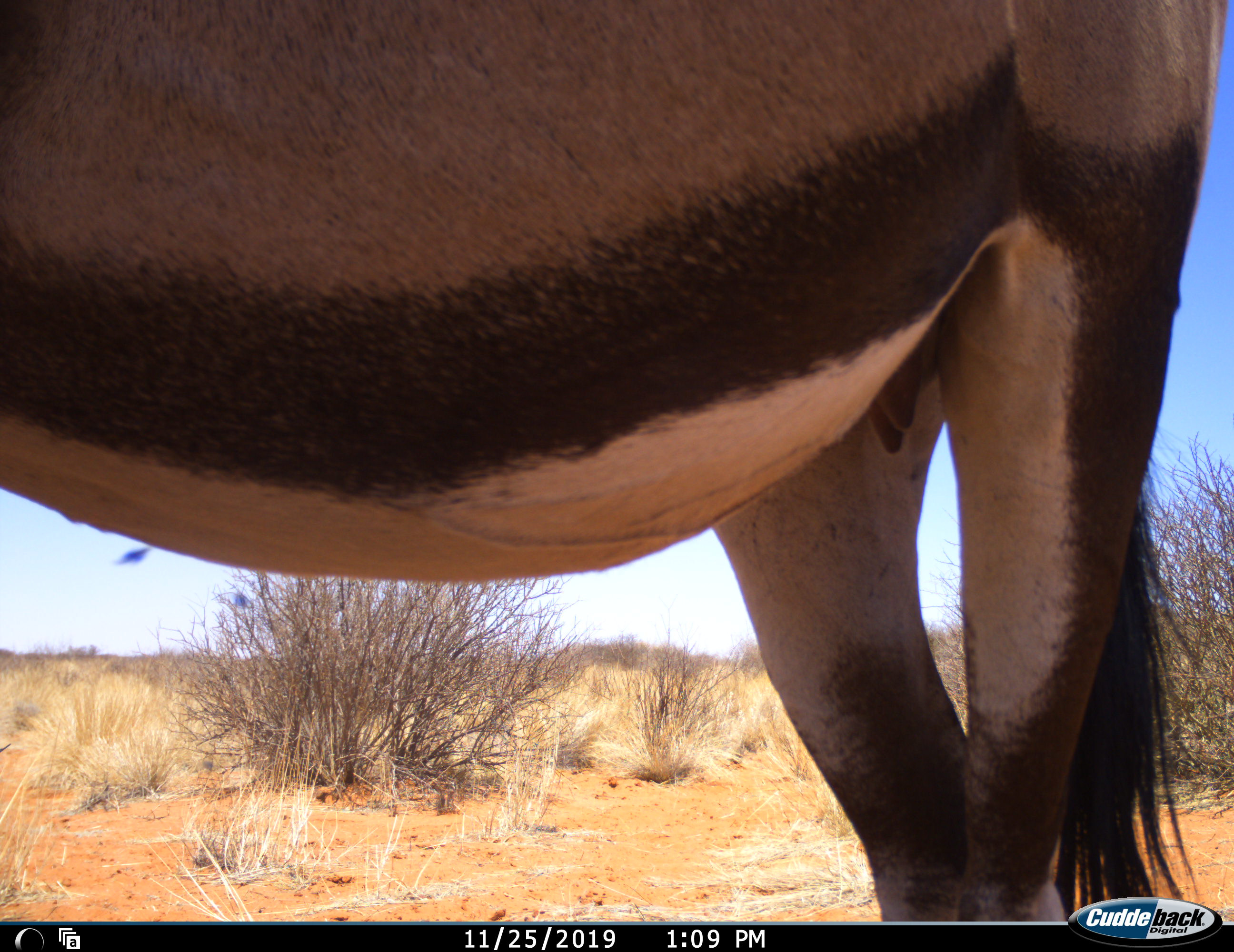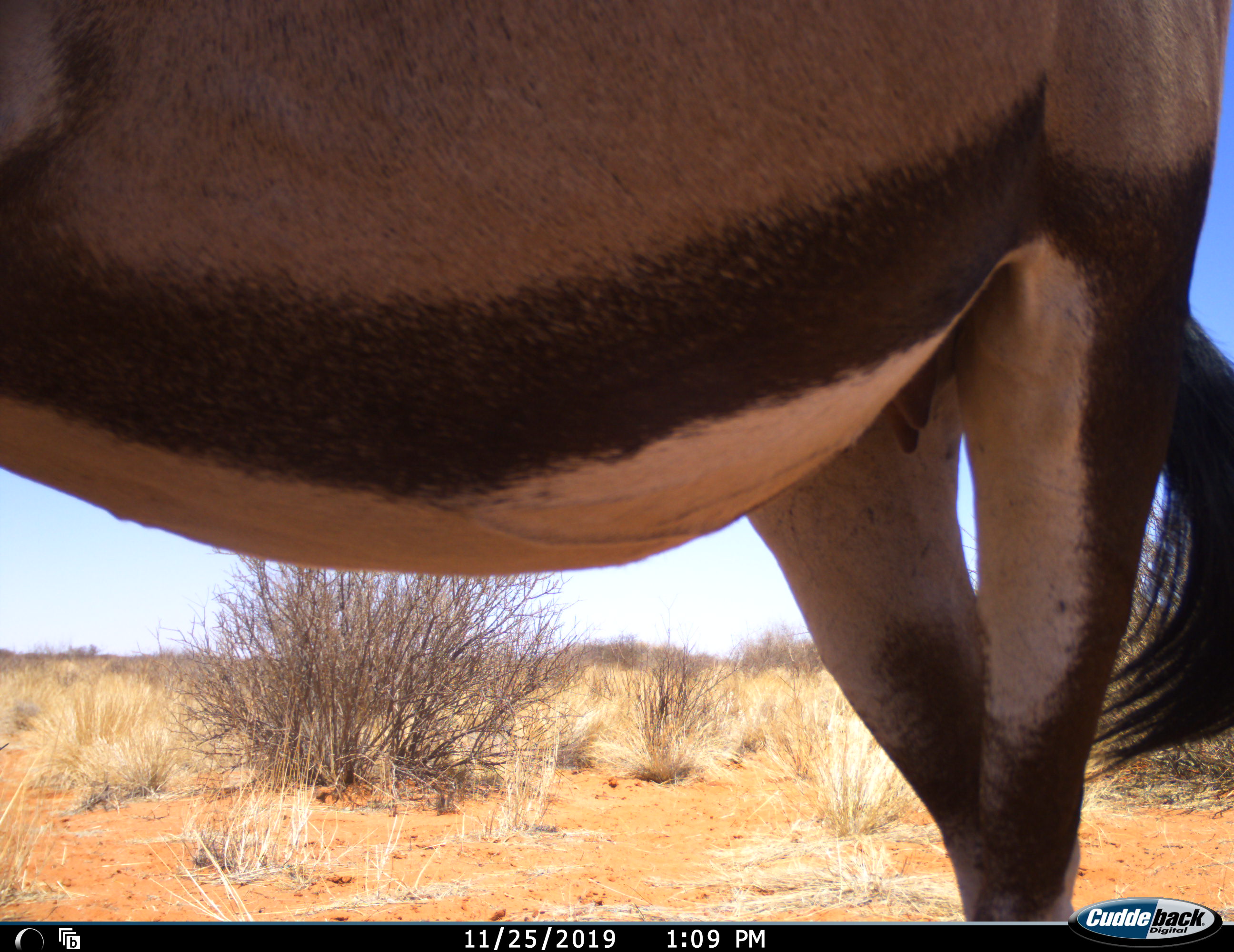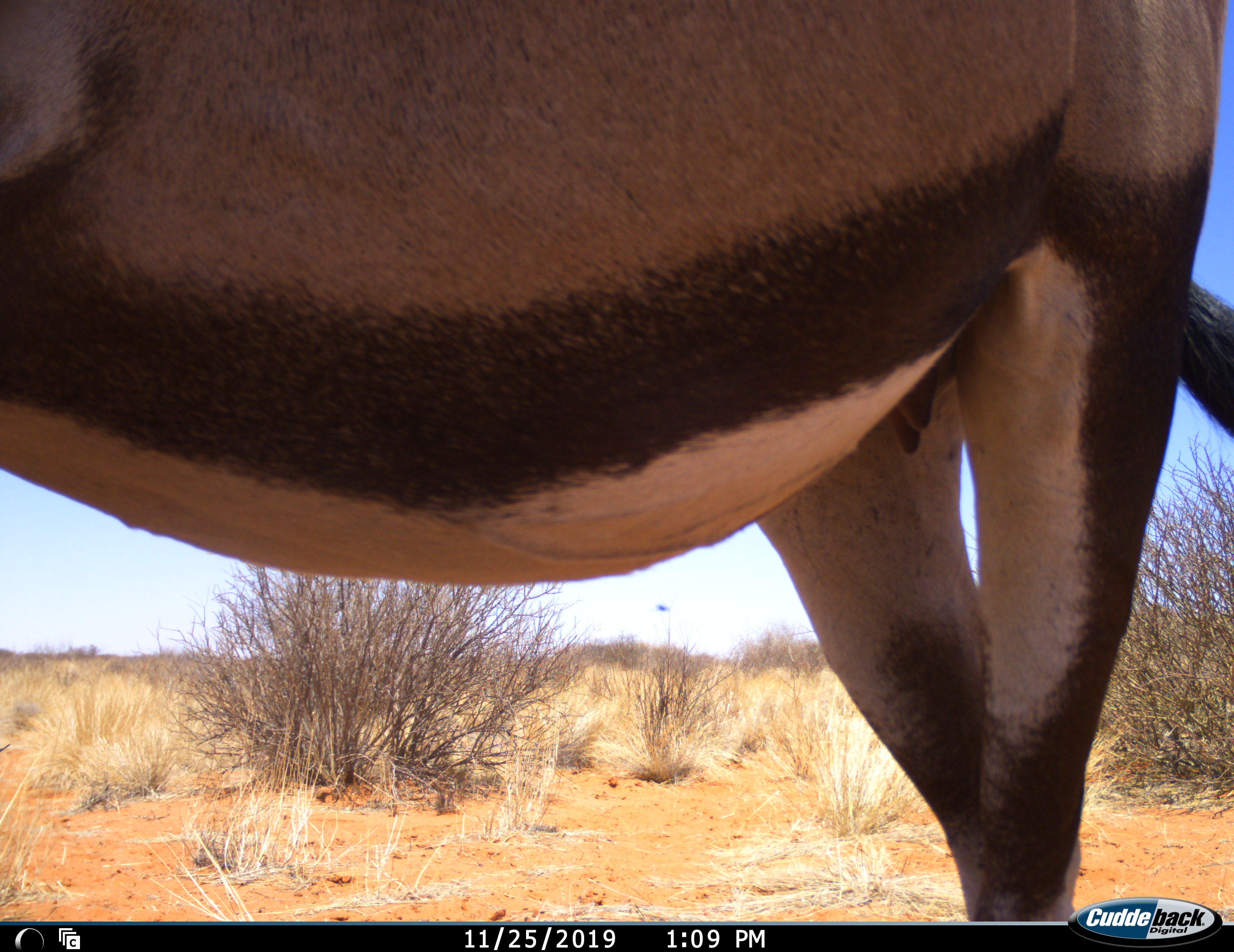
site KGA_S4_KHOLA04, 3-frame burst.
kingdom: Animalia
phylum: Chordata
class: Mammalia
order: Artiodactyla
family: Bovidae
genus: Oryx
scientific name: Oryx gazella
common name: gemsbok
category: oryx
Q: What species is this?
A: Oryx (gemsbok) (Oryx gazella).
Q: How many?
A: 1.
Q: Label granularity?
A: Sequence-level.